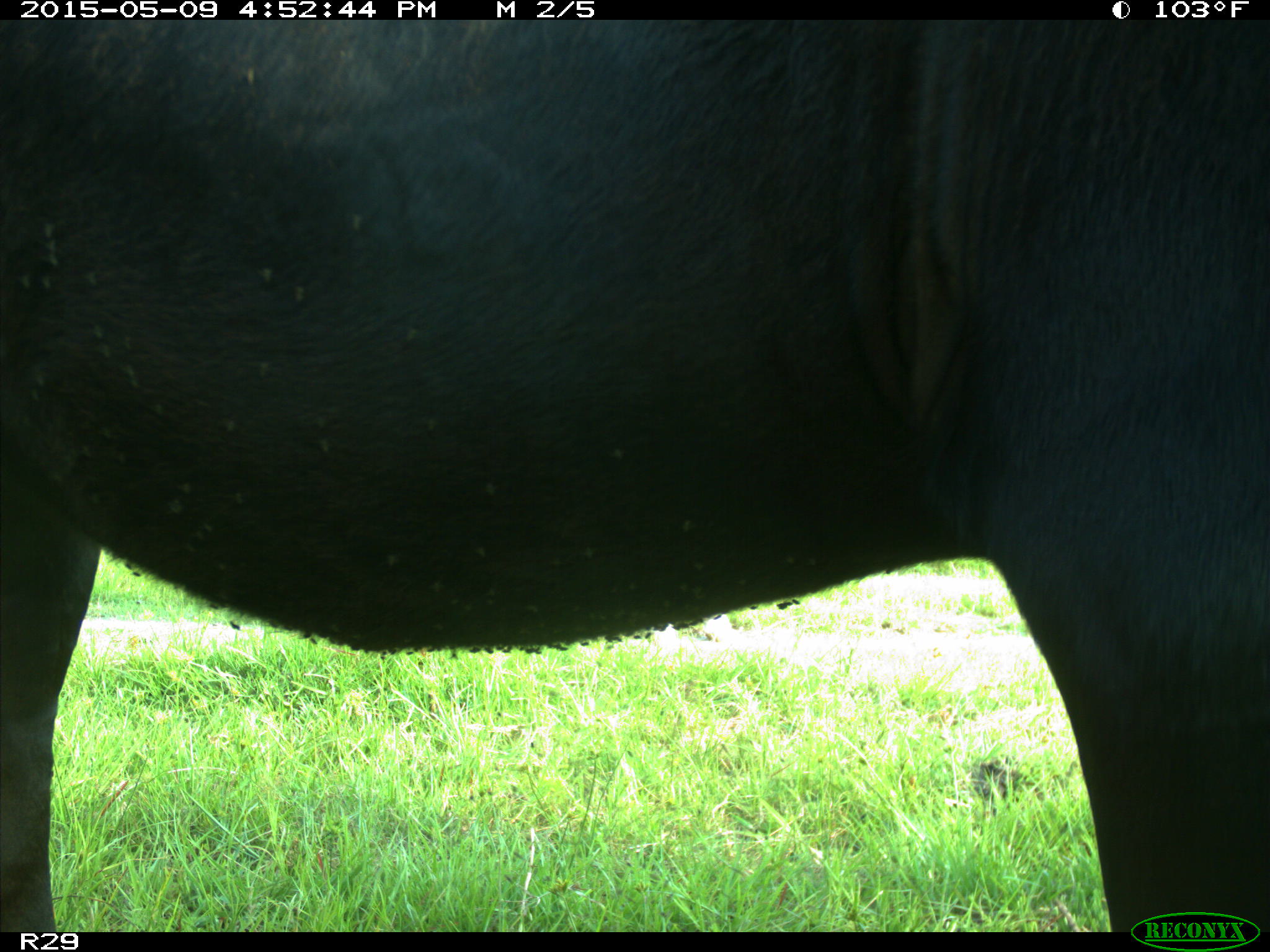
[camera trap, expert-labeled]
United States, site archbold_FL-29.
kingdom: Animalia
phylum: Chordata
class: Mammalia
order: Artiodactyla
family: Bovidae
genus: Bos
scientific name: Bos taurus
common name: domestic cow